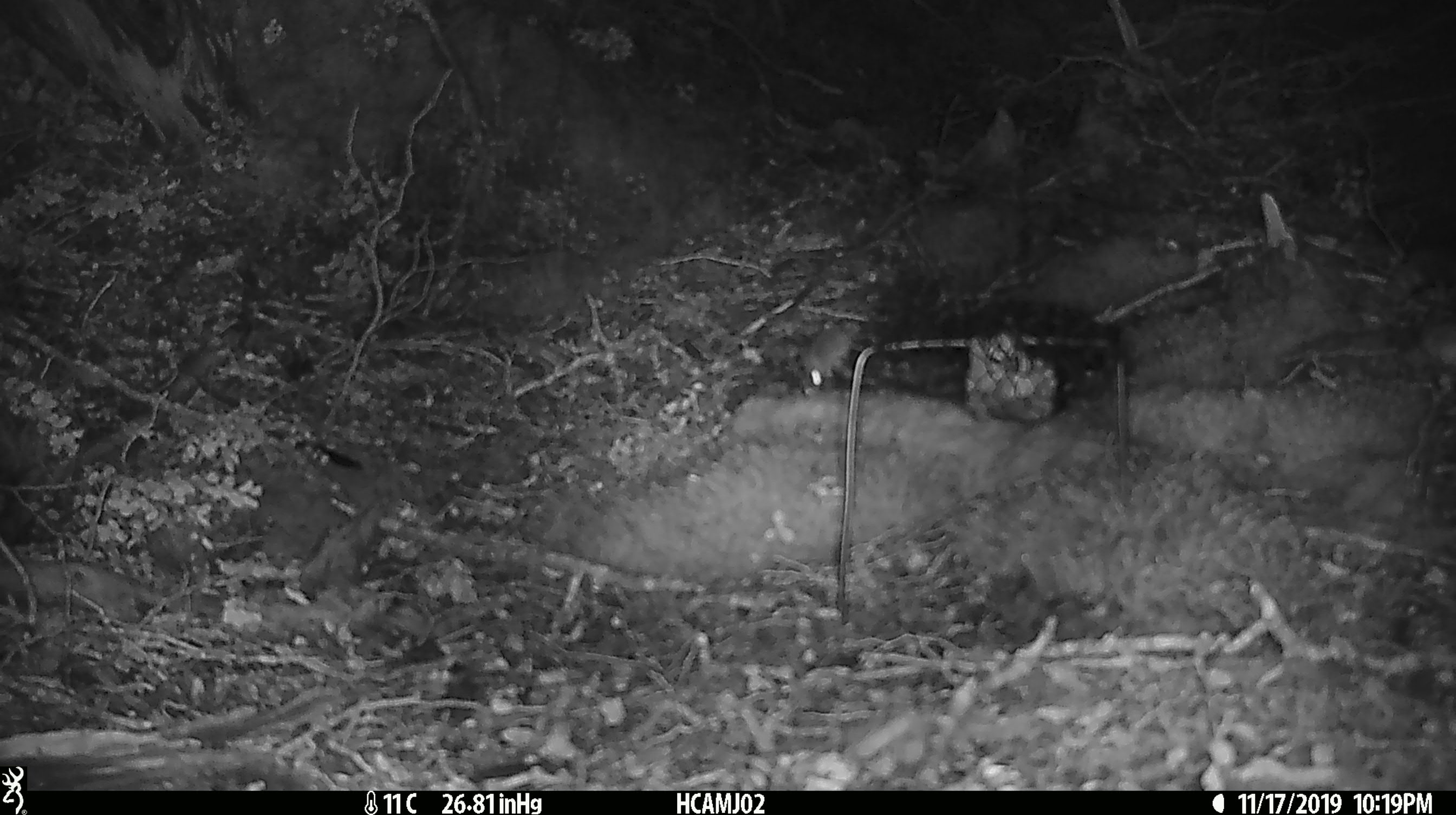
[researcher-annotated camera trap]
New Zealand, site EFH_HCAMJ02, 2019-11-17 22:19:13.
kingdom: Animalia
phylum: Chordata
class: Mammalia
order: Rodentia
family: Muridae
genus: Mus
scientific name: Mus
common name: mouse